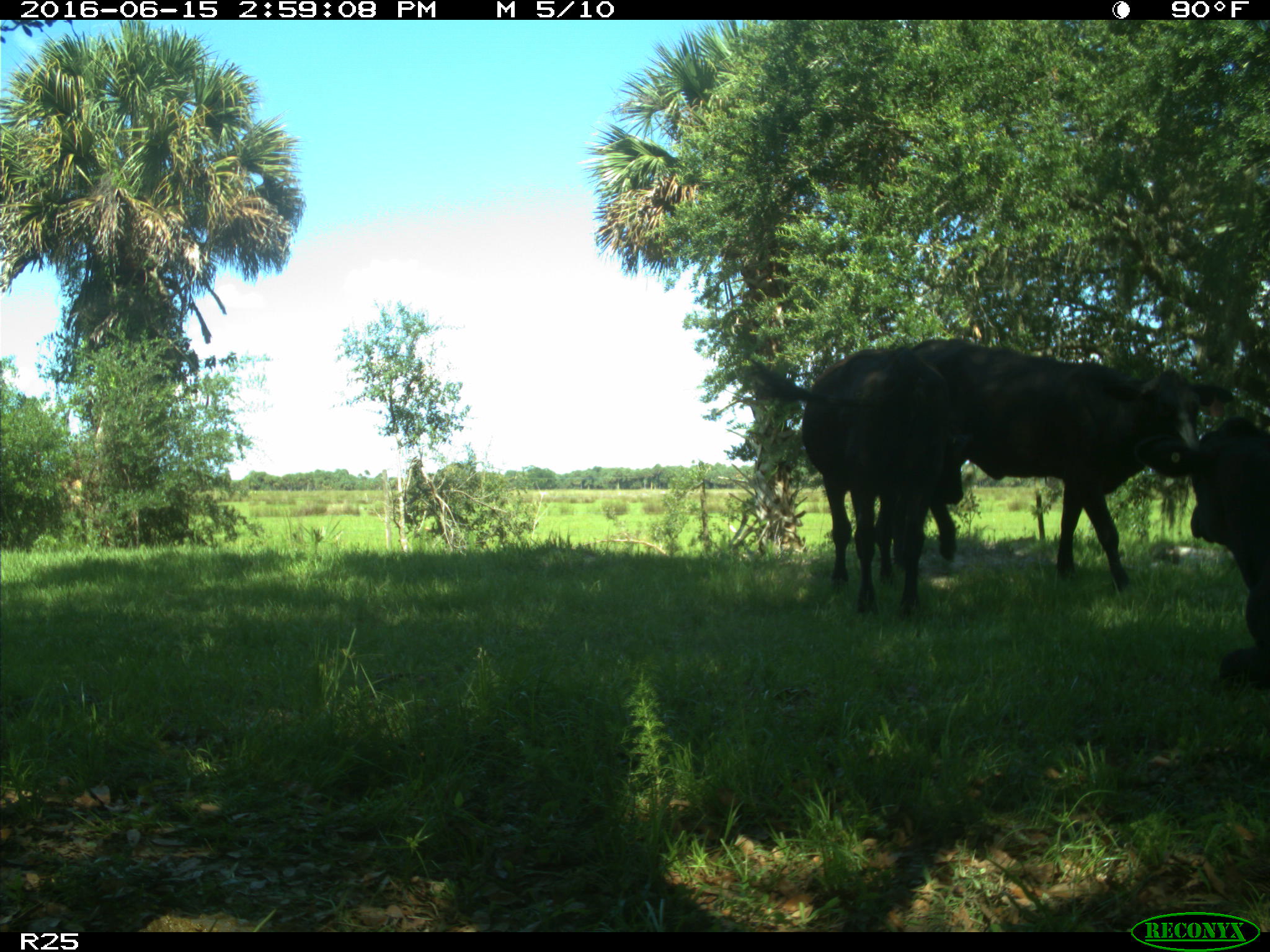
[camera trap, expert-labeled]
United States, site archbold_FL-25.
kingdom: Animalia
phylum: Chordata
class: Mammalia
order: Artiodactyla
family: Bovidae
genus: Bos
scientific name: Bos taurus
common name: domestic cow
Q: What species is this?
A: Bos taurus (domestic cow).